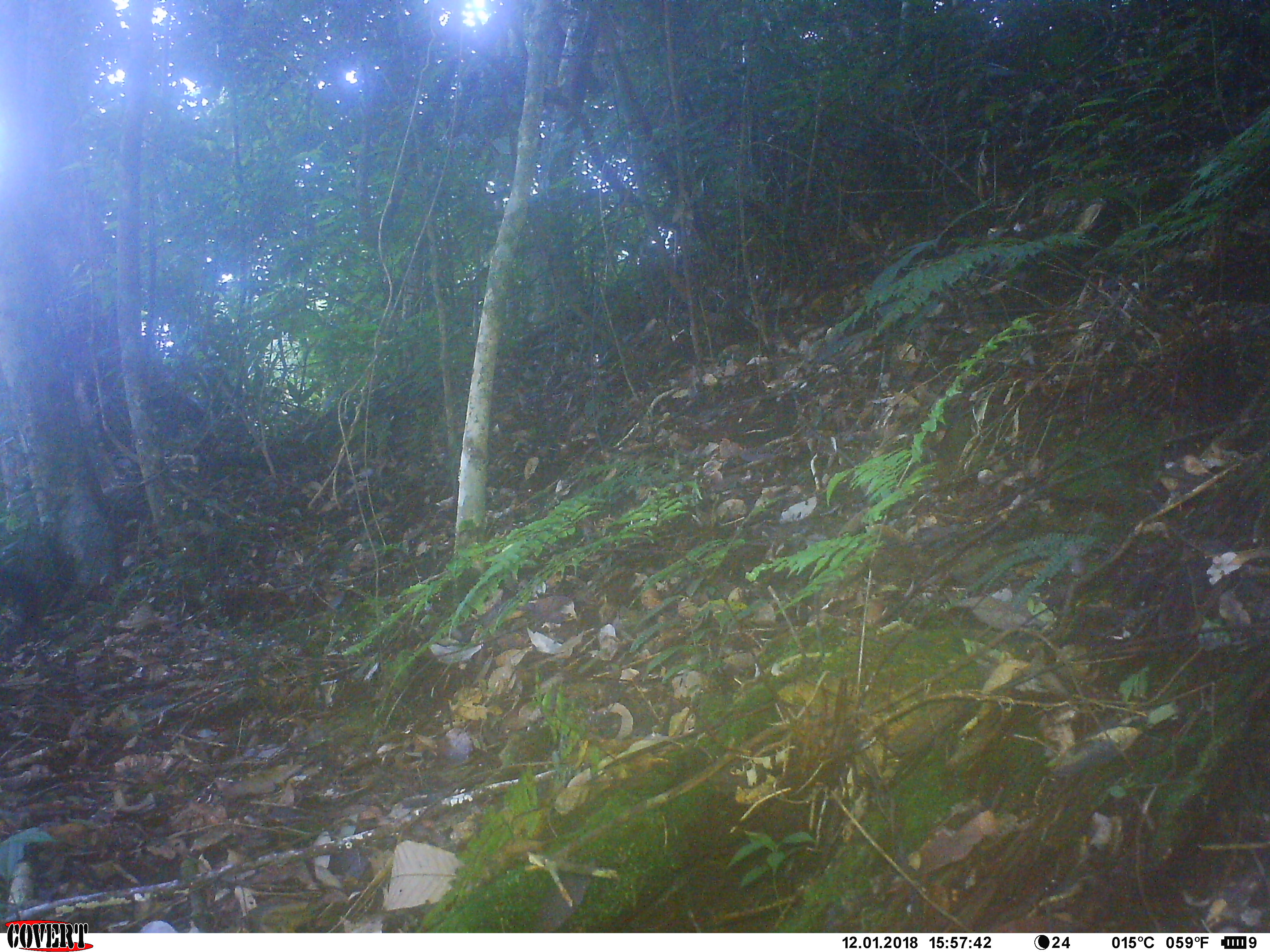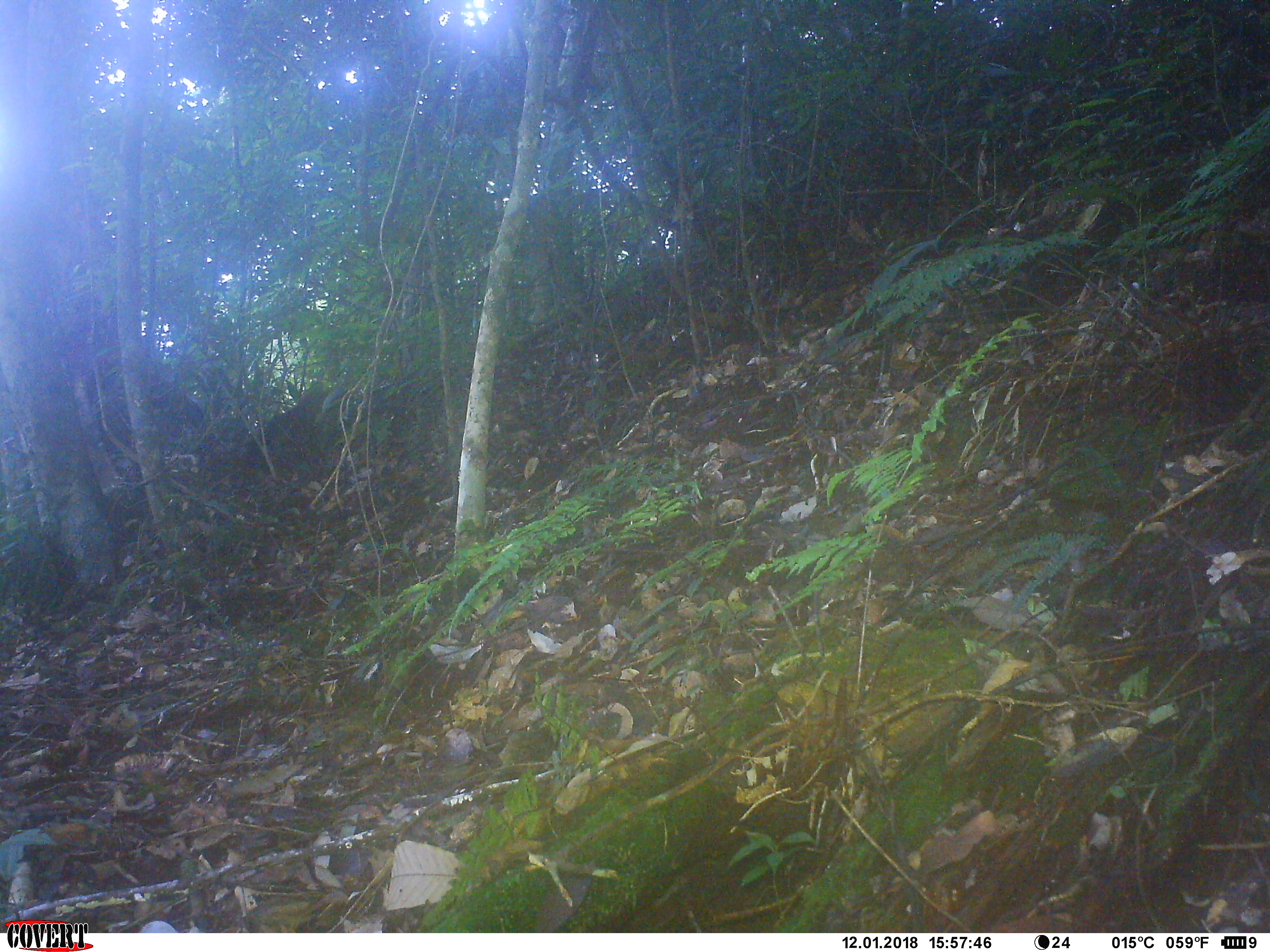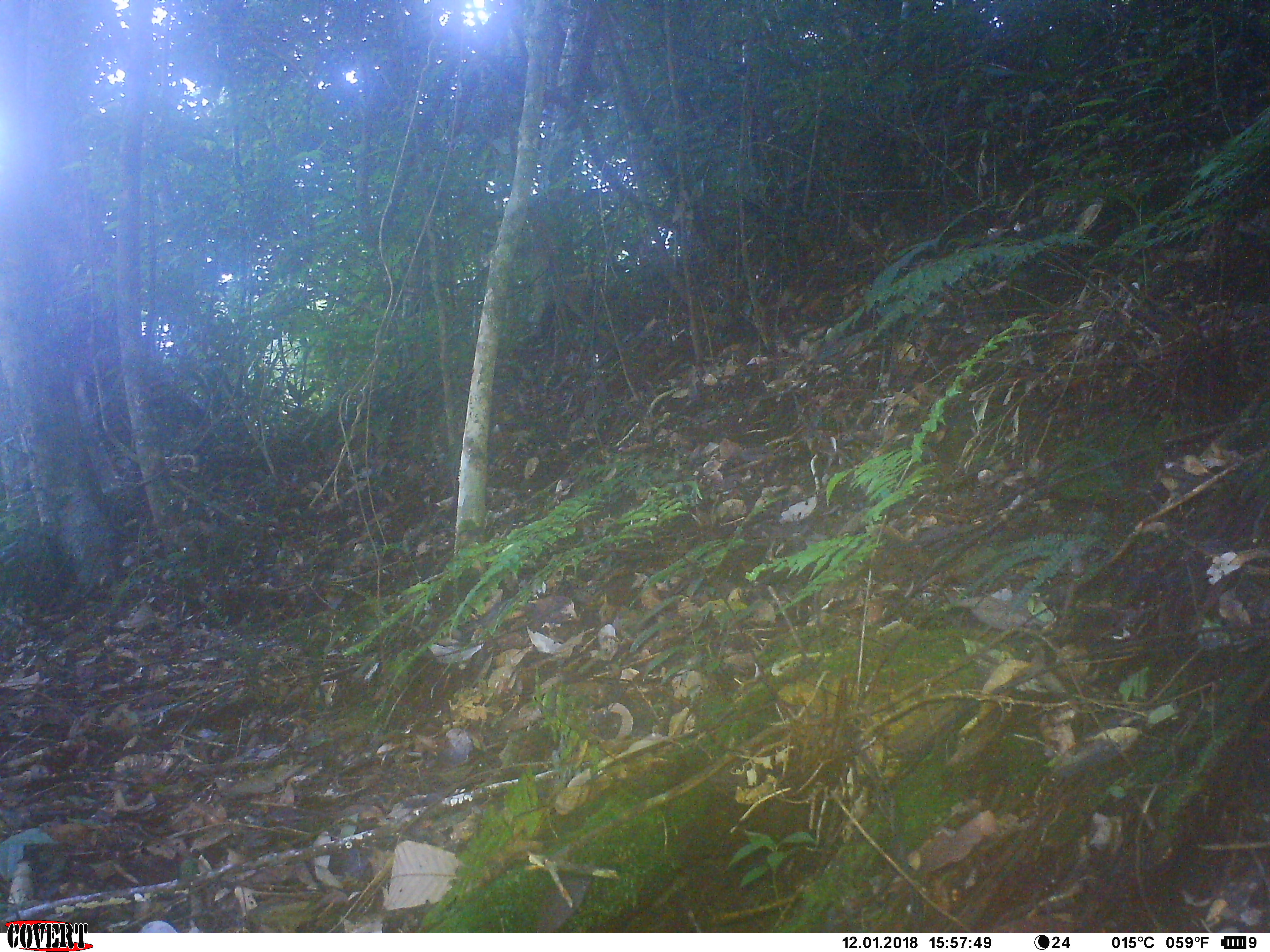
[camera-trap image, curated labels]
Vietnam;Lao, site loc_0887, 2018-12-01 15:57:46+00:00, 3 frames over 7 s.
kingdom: Animalia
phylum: Chordata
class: Mammalia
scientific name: Mammalia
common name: mammal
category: unidentified mammal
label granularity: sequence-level